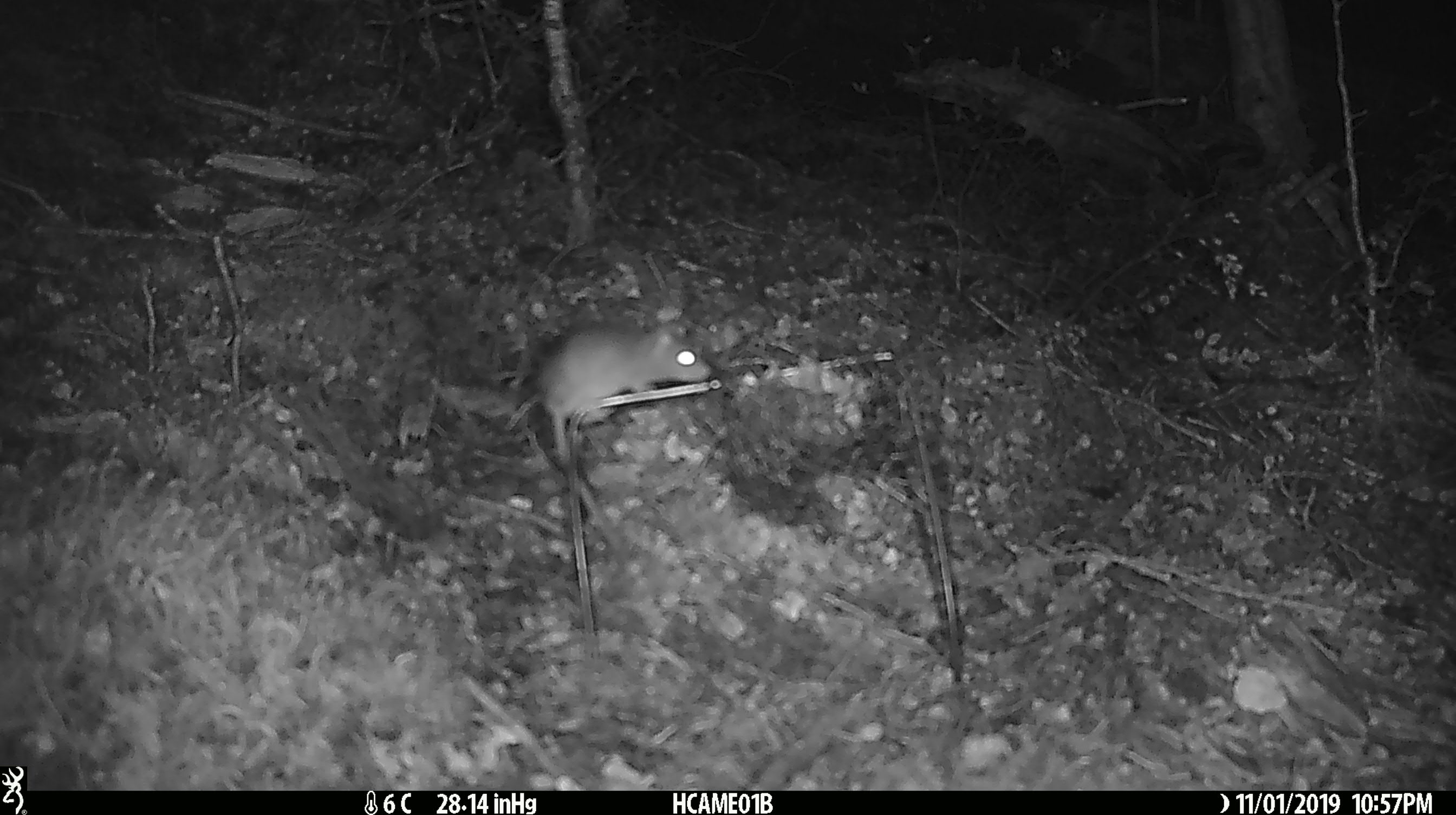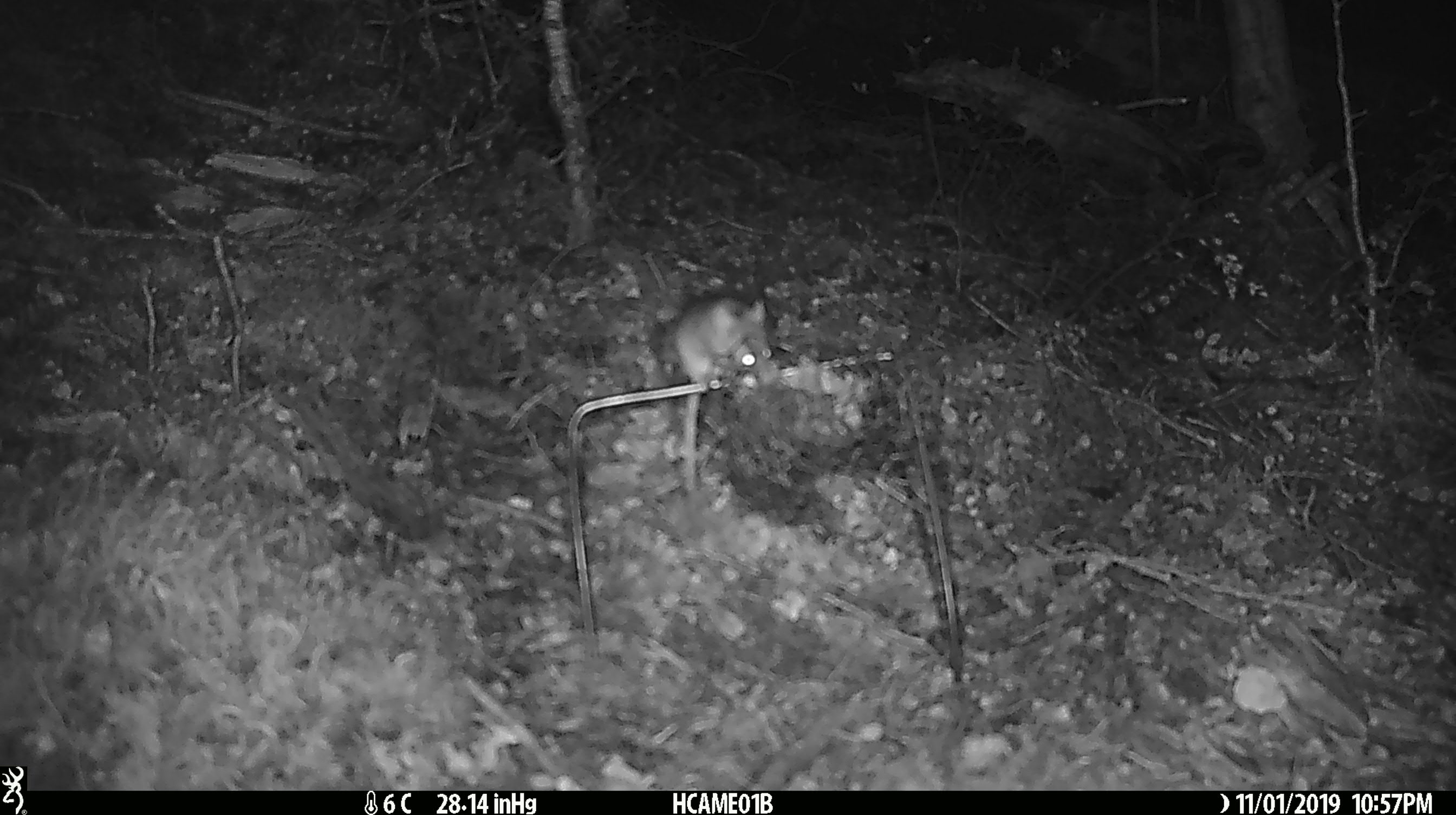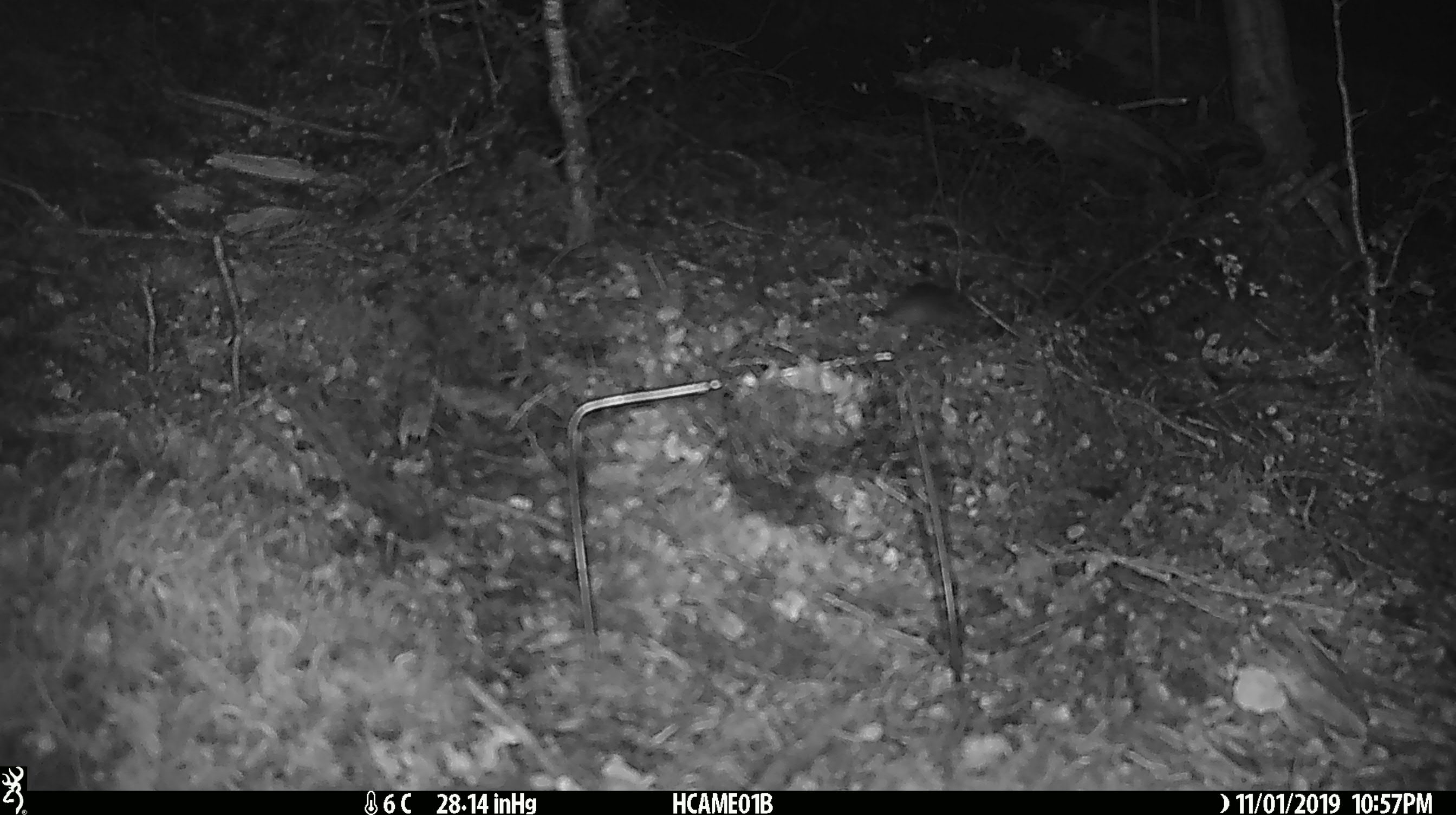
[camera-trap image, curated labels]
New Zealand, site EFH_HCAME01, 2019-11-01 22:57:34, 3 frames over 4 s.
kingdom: Animalia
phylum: Chordata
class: Mammalia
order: Rodentia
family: Muridae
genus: Mus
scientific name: Mus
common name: mouse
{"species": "mouse (Mus)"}